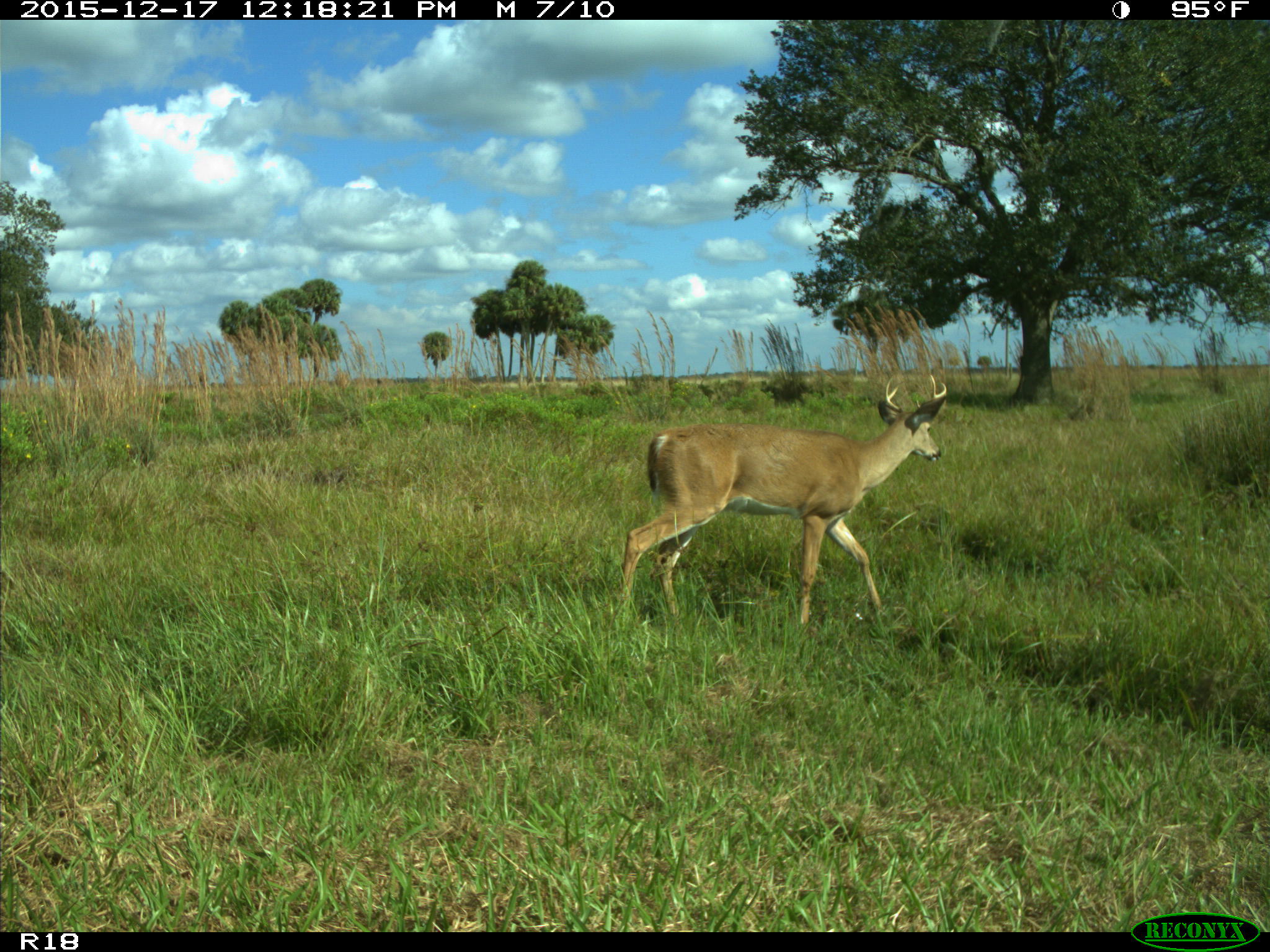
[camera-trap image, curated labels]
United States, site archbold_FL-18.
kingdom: Animalia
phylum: Chordata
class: Mammalia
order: Artiodactyla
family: Cervidae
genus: Odocoileus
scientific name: Odocoileus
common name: deer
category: unidentified deer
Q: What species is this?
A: Unidentified deer (deer) (Odocoileus).